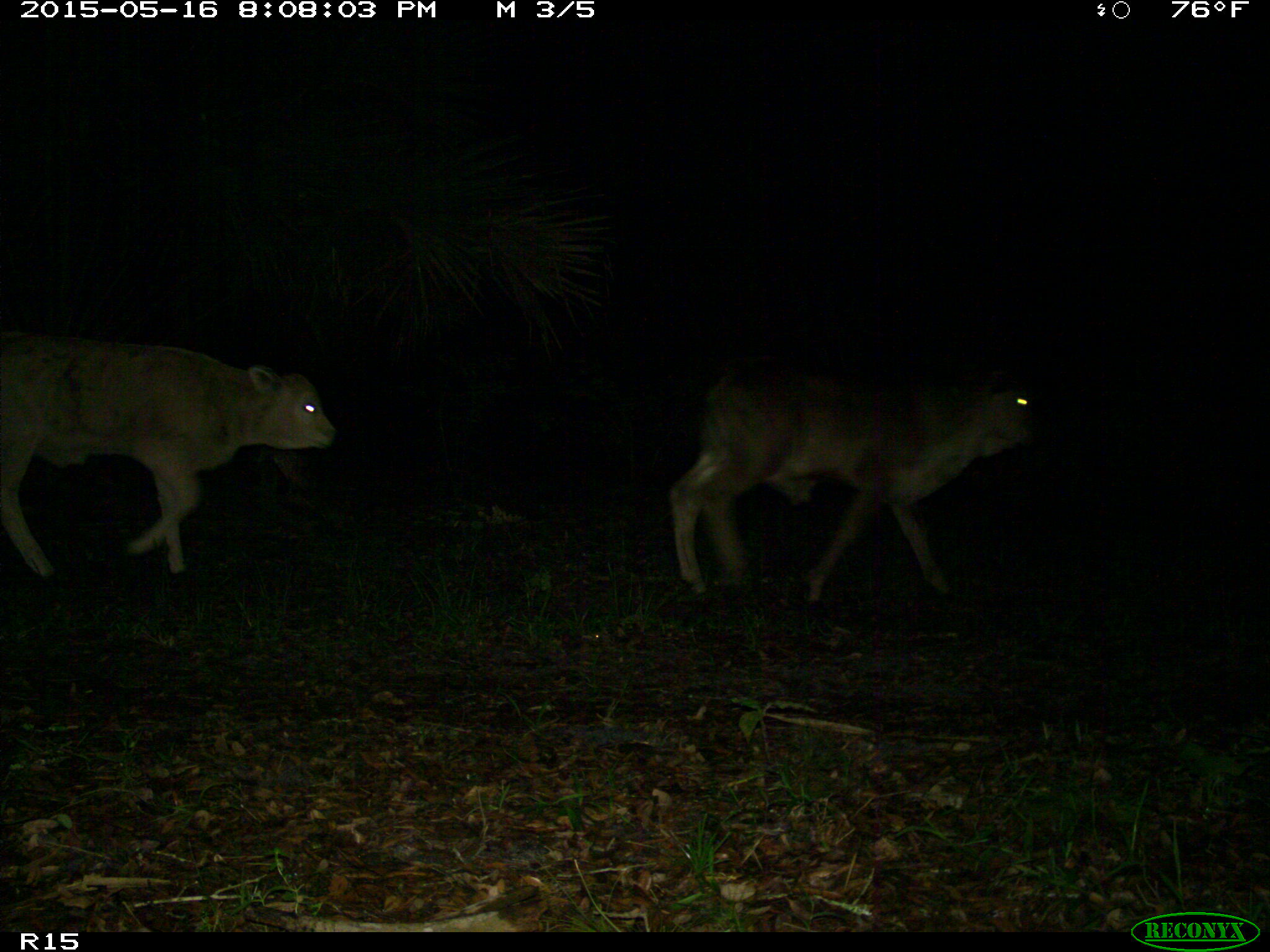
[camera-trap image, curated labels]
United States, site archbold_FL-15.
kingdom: Animalia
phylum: Chordata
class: Mammalia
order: Artiodactyla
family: Bovidae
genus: Bos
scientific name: Bos taurus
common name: domestic cow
Bos taurus (domestic cow).